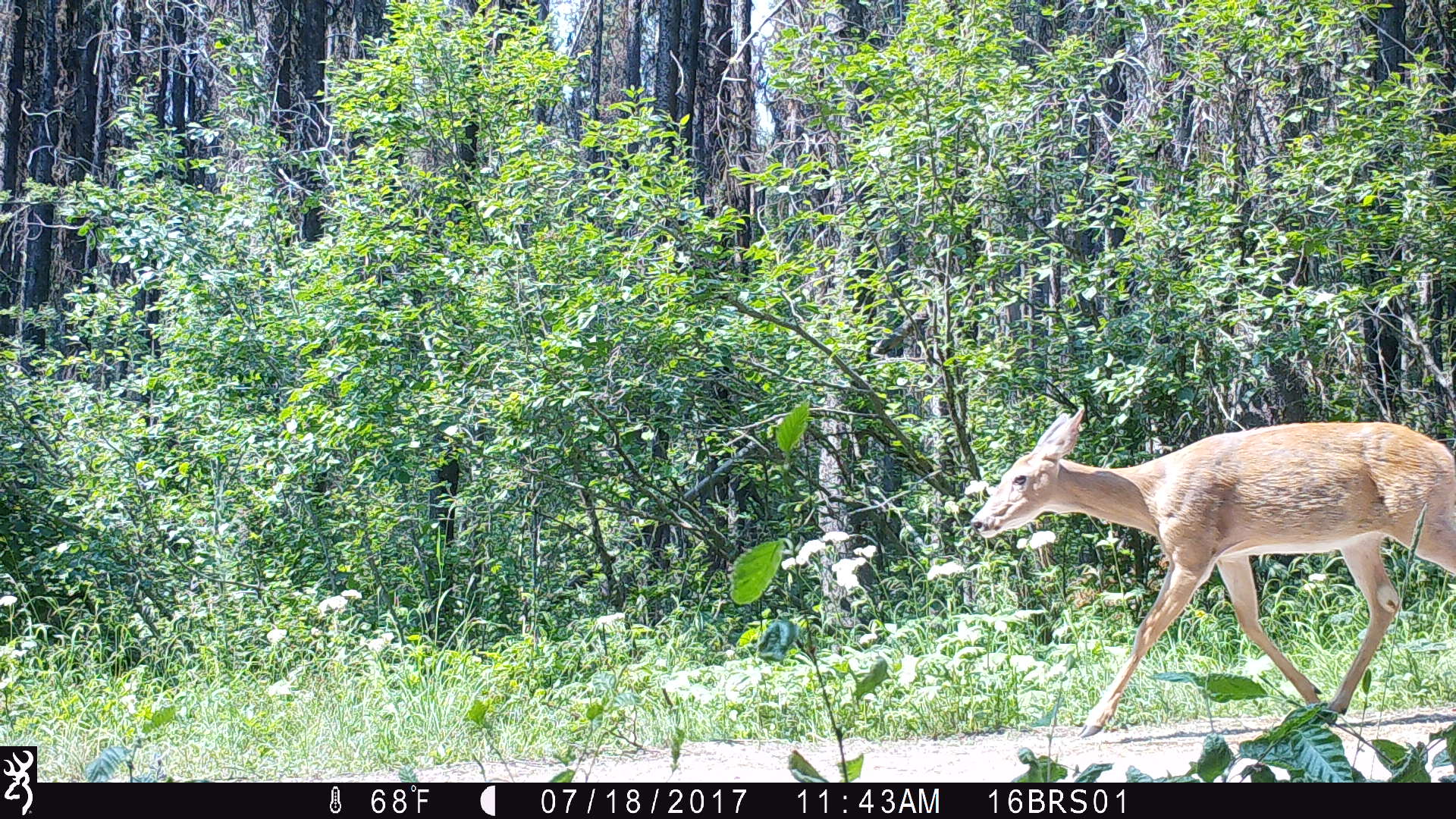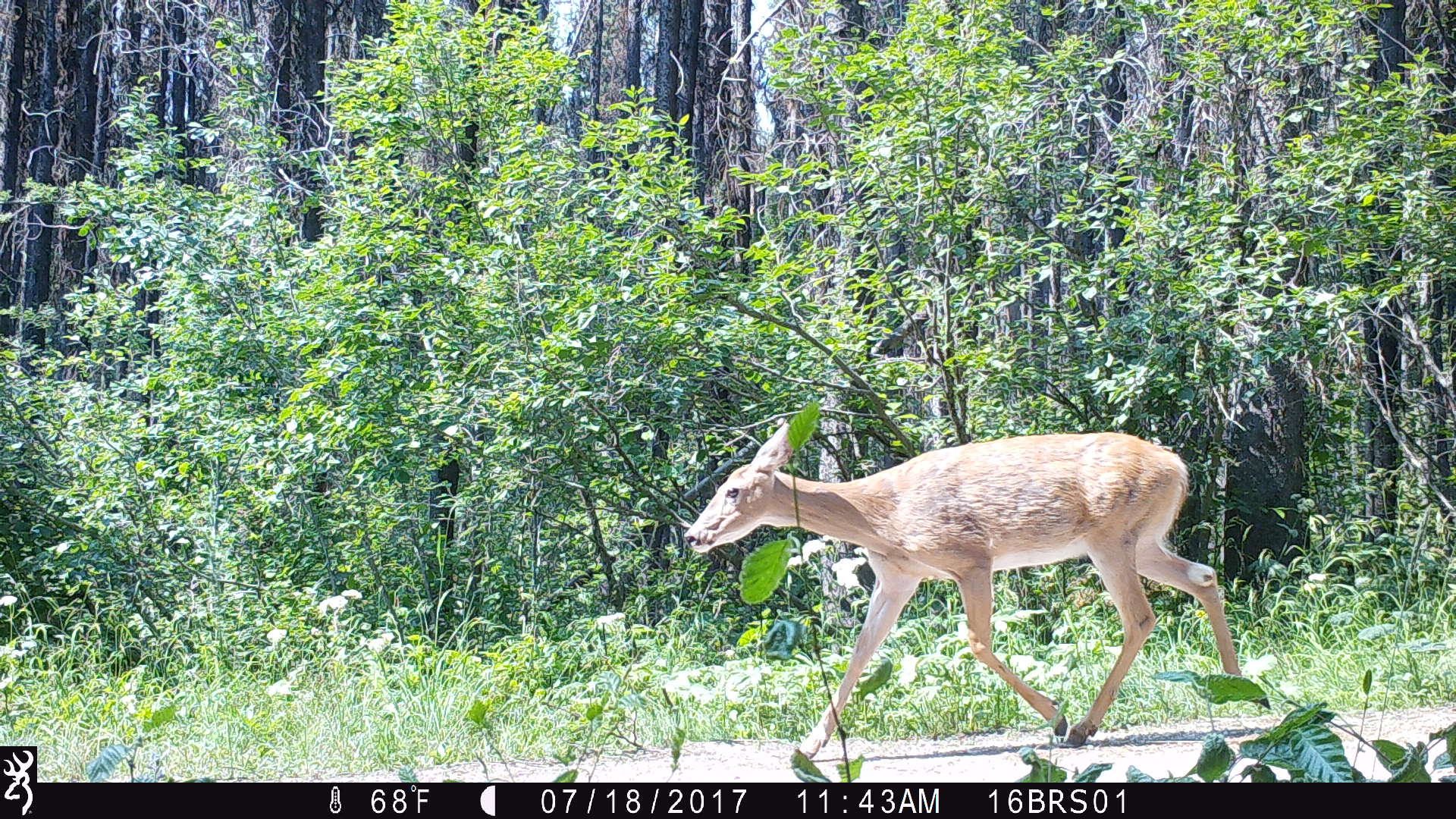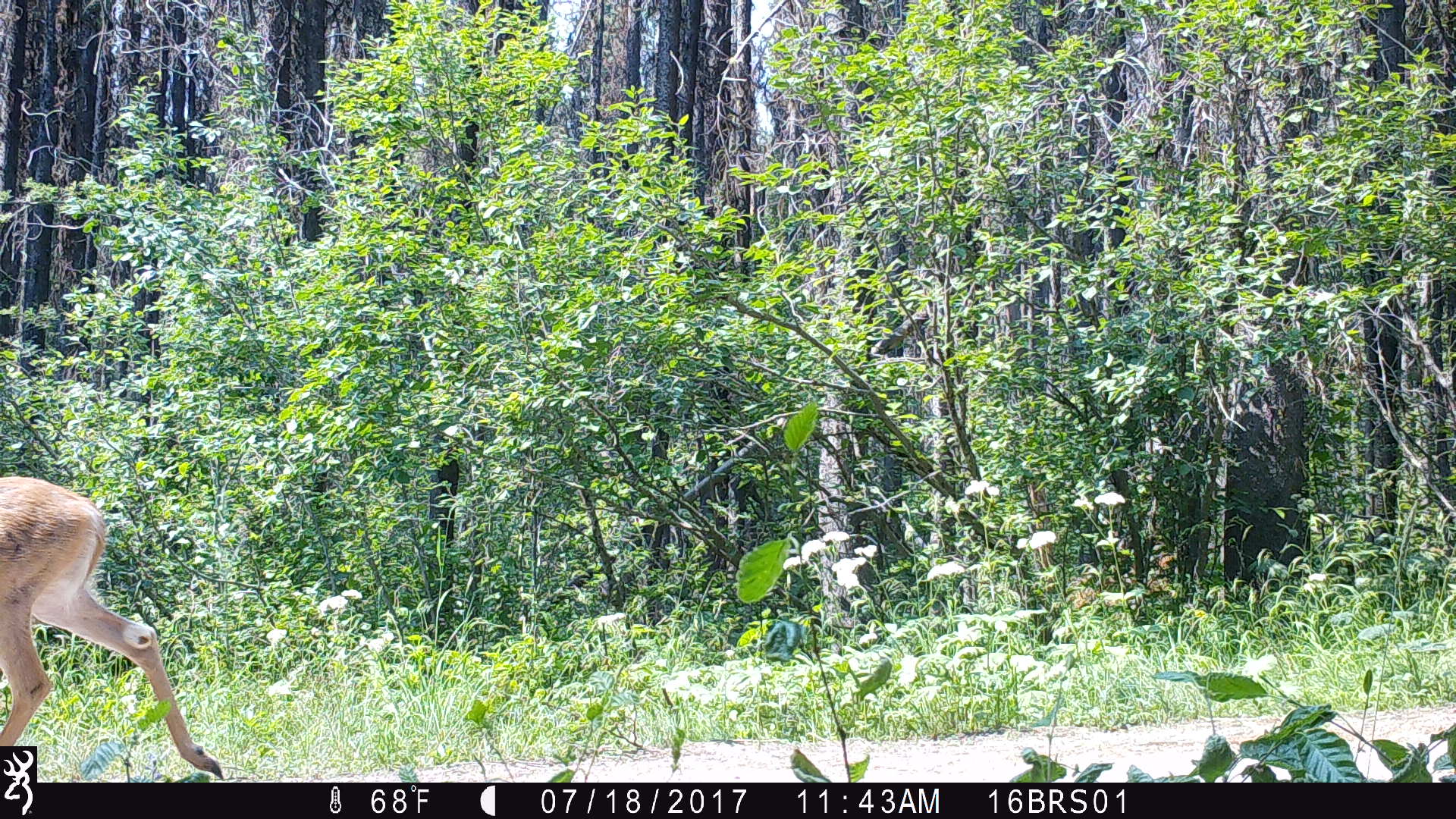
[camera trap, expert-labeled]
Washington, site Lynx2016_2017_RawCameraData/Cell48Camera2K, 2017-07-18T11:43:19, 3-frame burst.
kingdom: Animalia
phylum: Chordata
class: Mammalia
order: Artiodactyla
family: Cervidae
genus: Odocoileus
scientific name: Odocoileus virginianus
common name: white-tailed deer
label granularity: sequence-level